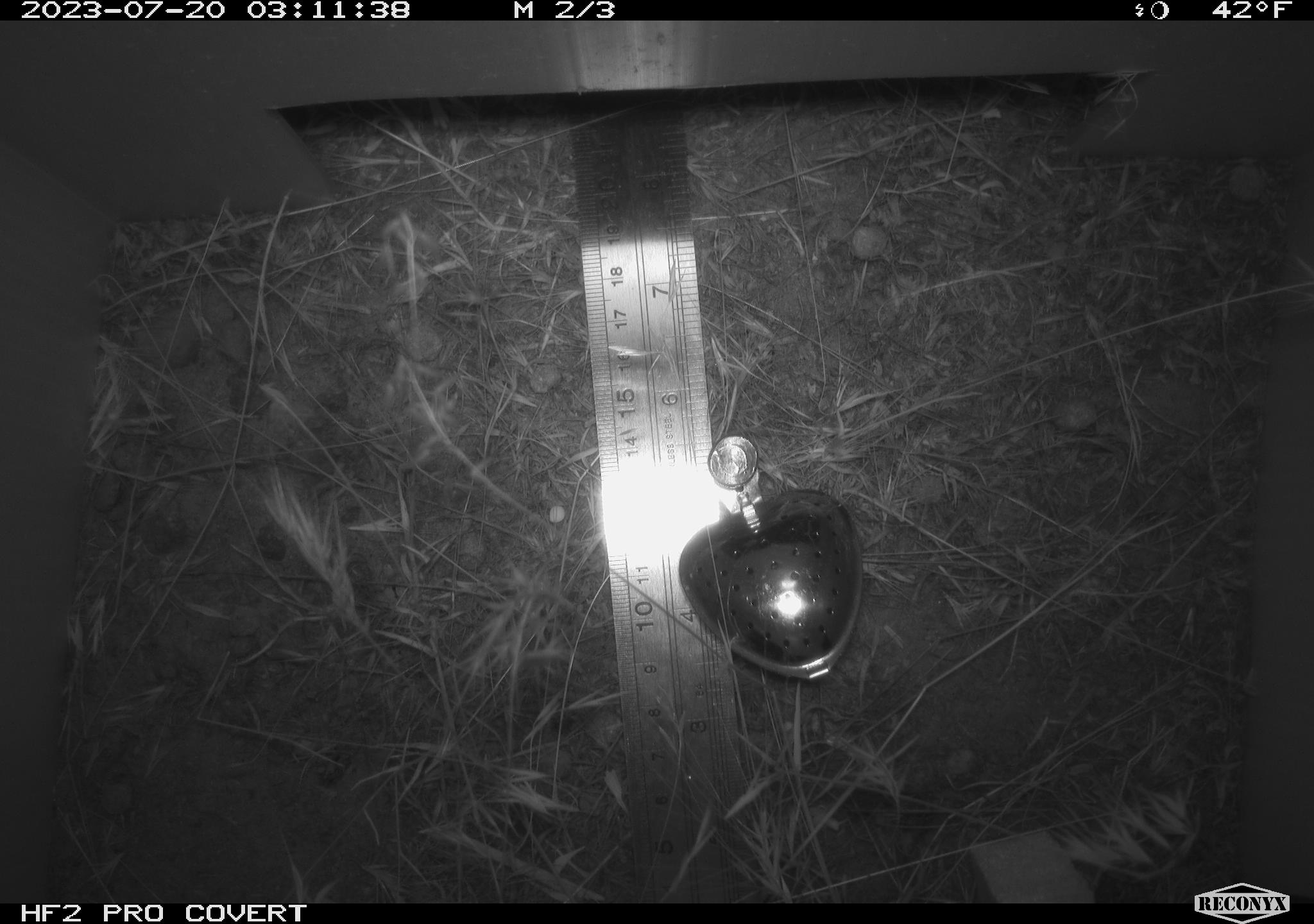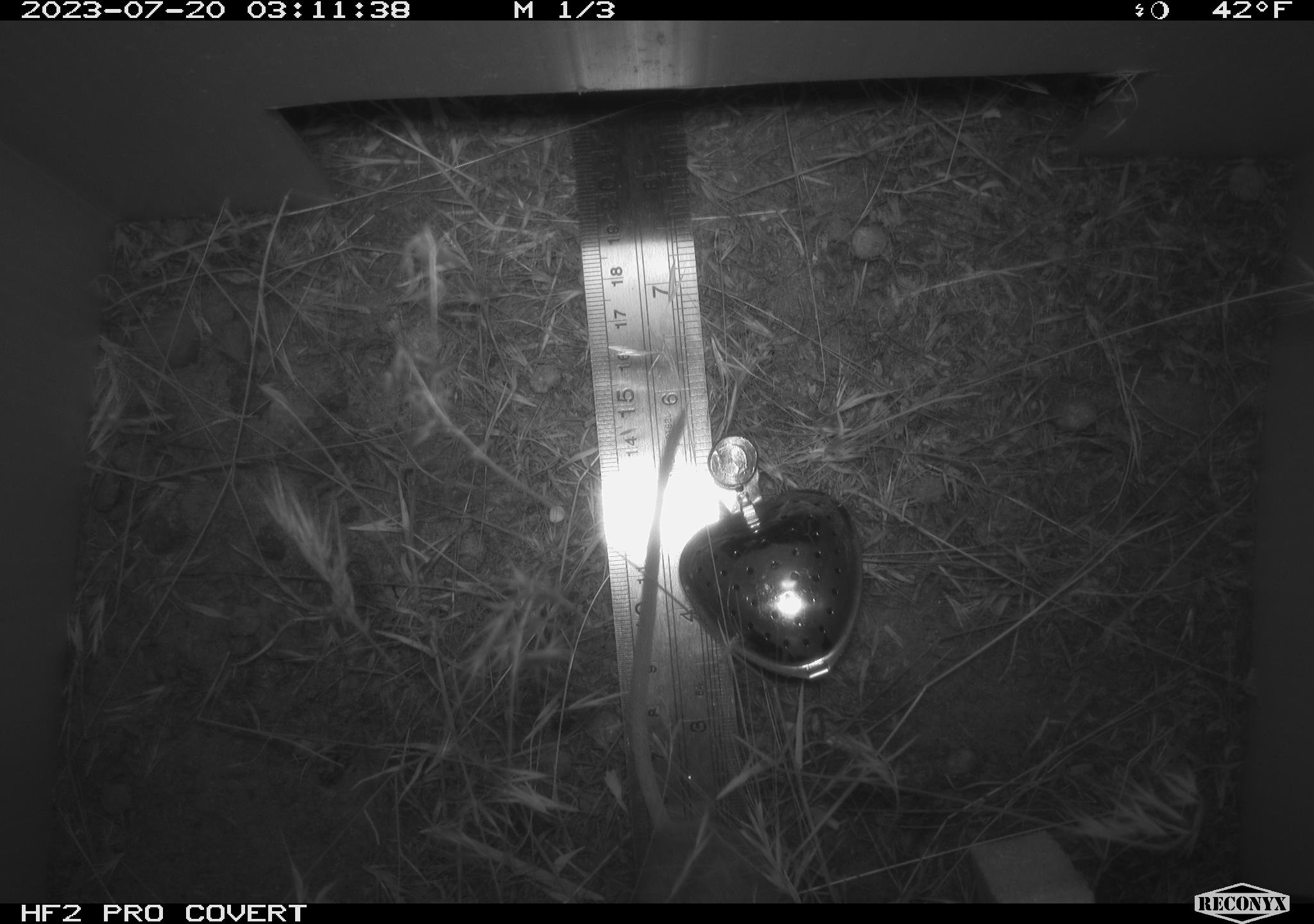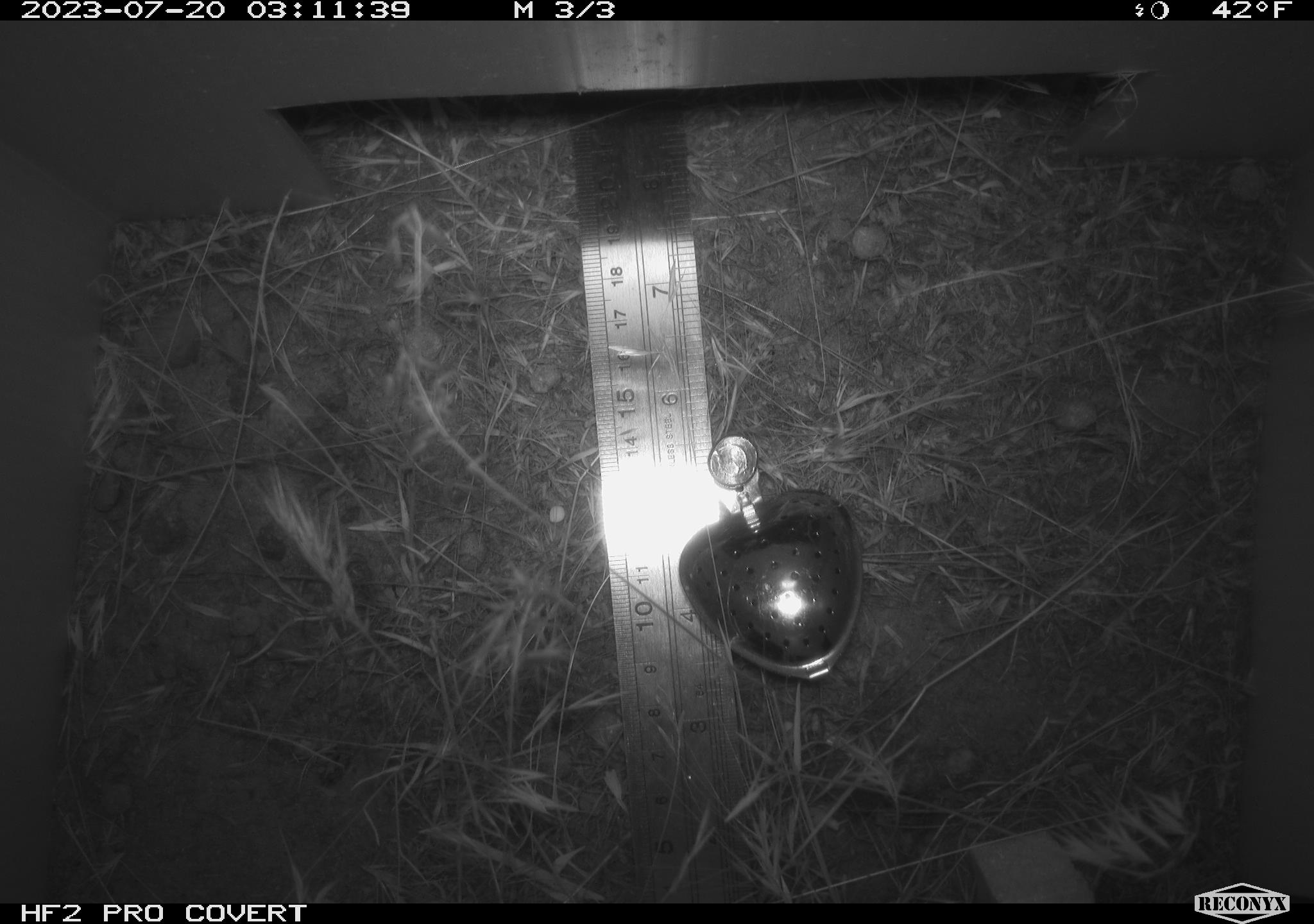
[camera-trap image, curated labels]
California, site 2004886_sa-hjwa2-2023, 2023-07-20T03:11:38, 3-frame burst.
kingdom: Animalia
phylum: Chordata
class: Mammalia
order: Rodentia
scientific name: Rodentia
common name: mouse species